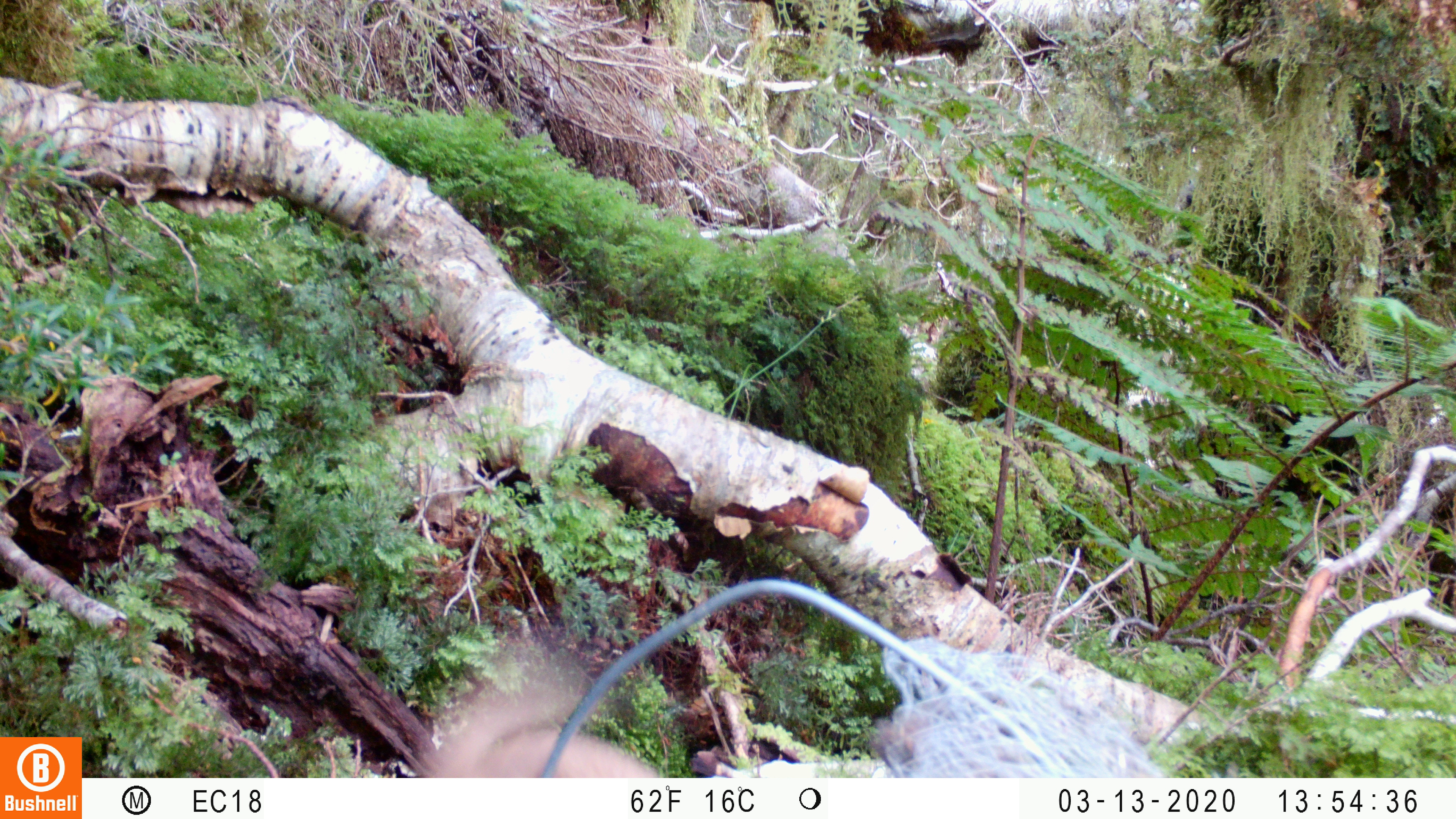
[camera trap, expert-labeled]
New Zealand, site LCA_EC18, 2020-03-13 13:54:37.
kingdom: Animalia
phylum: Chordata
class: Mammalia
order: Carnivora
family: Mustelidae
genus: Mustela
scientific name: Mustela erminea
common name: stoat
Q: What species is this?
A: Stoat (Mustela erminea).